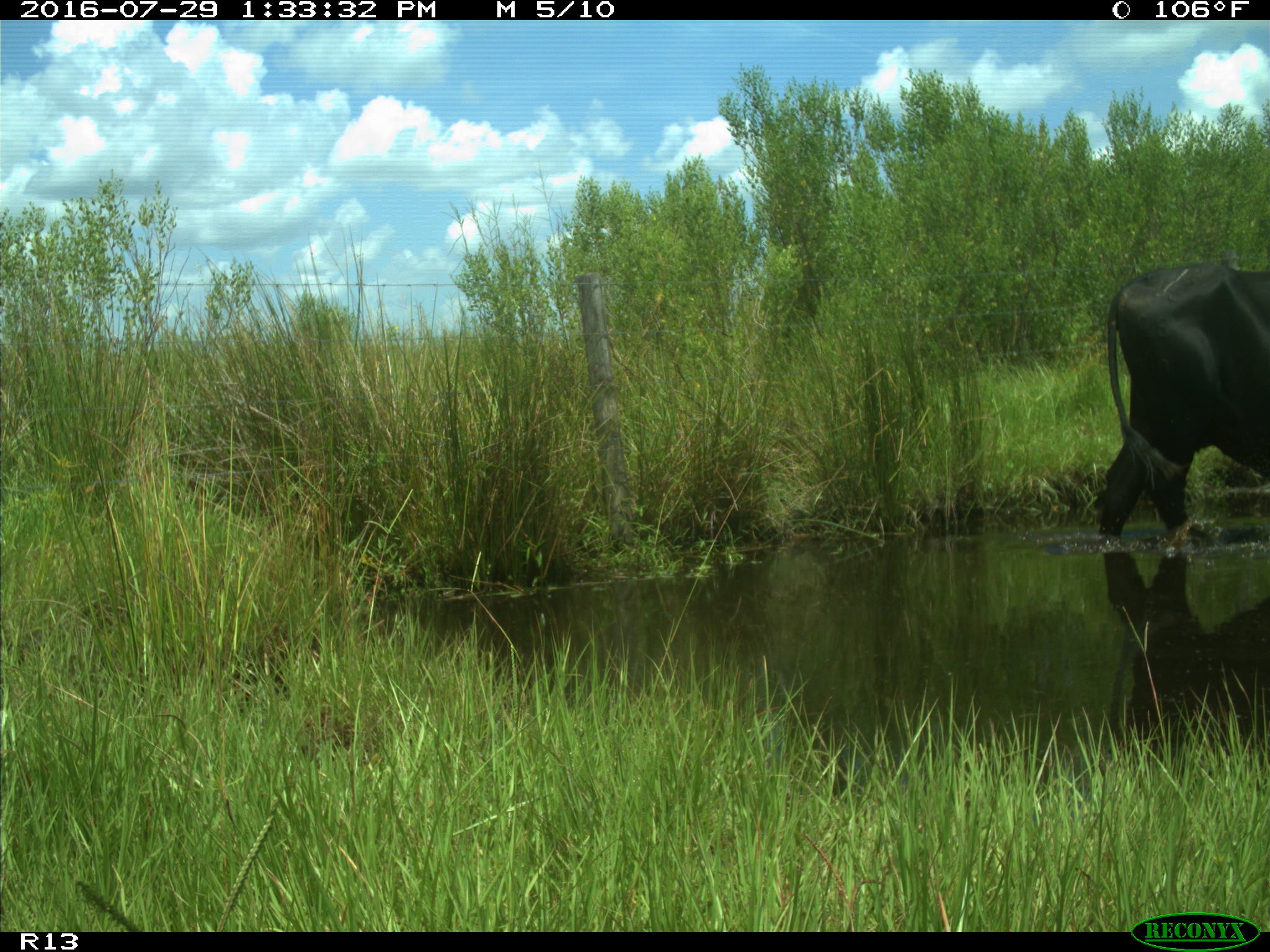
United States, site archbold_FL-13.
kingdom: Animalia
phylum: Chordata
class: Mammalia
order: Artiodactyla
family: Bovidae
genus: Bos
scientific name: Bos taurus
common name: domestic cow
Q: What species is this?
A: Bos taurus (domestic cow).